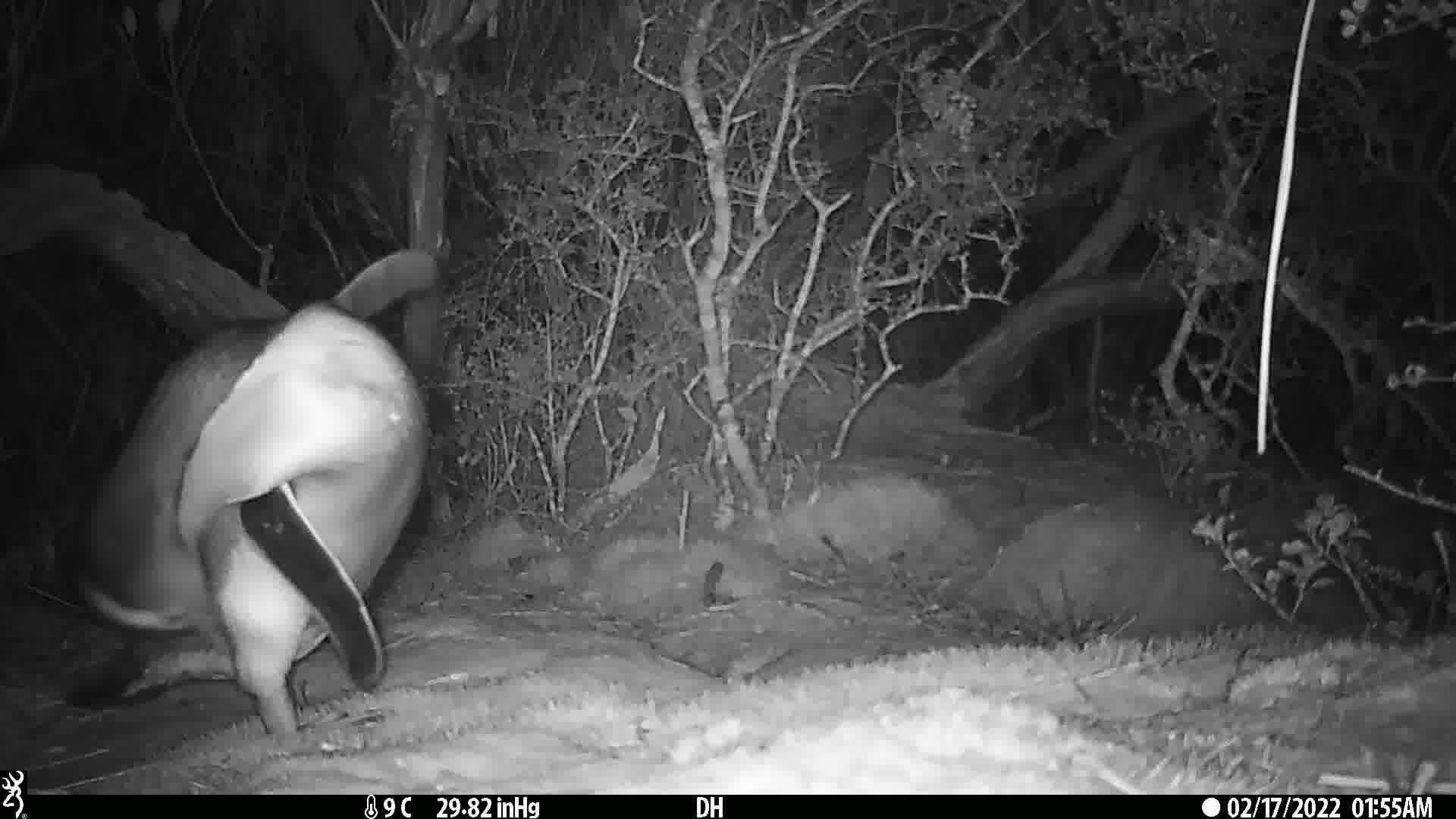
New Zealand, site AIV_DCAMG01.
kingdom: Animalia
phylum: Chordata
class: Aves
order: Sphenisciformes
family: Spheniscidae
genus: Megadyptes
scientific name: Megadyptes antipodes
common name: yellow-eyed penguin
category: yellow eyed penguin